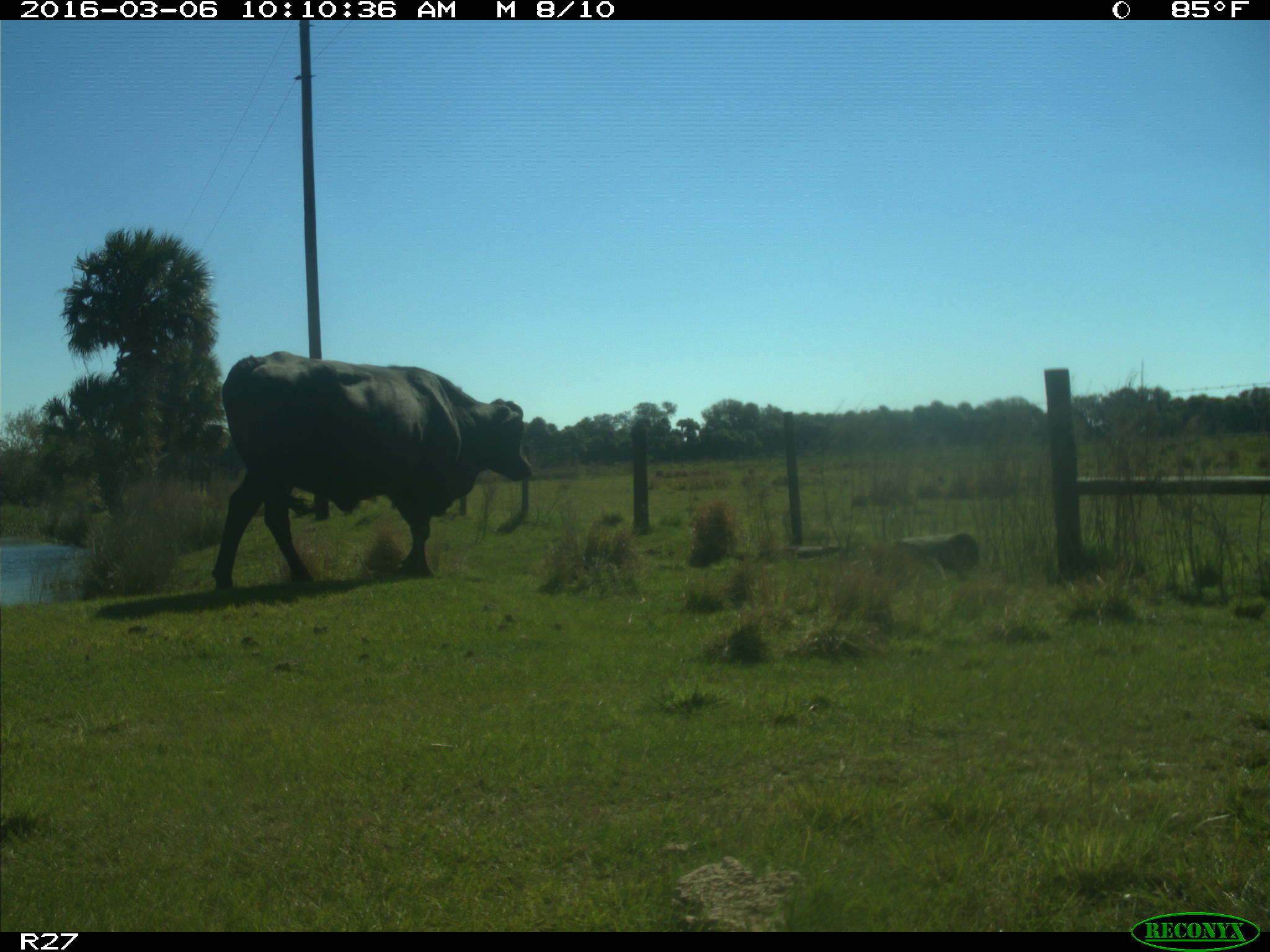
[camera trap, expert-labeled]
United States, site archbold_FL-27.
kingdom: Animalia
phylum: Chordata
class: Mammalia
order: Artiodactyla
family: Bovidae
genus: Bos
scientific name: Bos taurus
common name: domestic cow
Bos taurus (domestic cow).